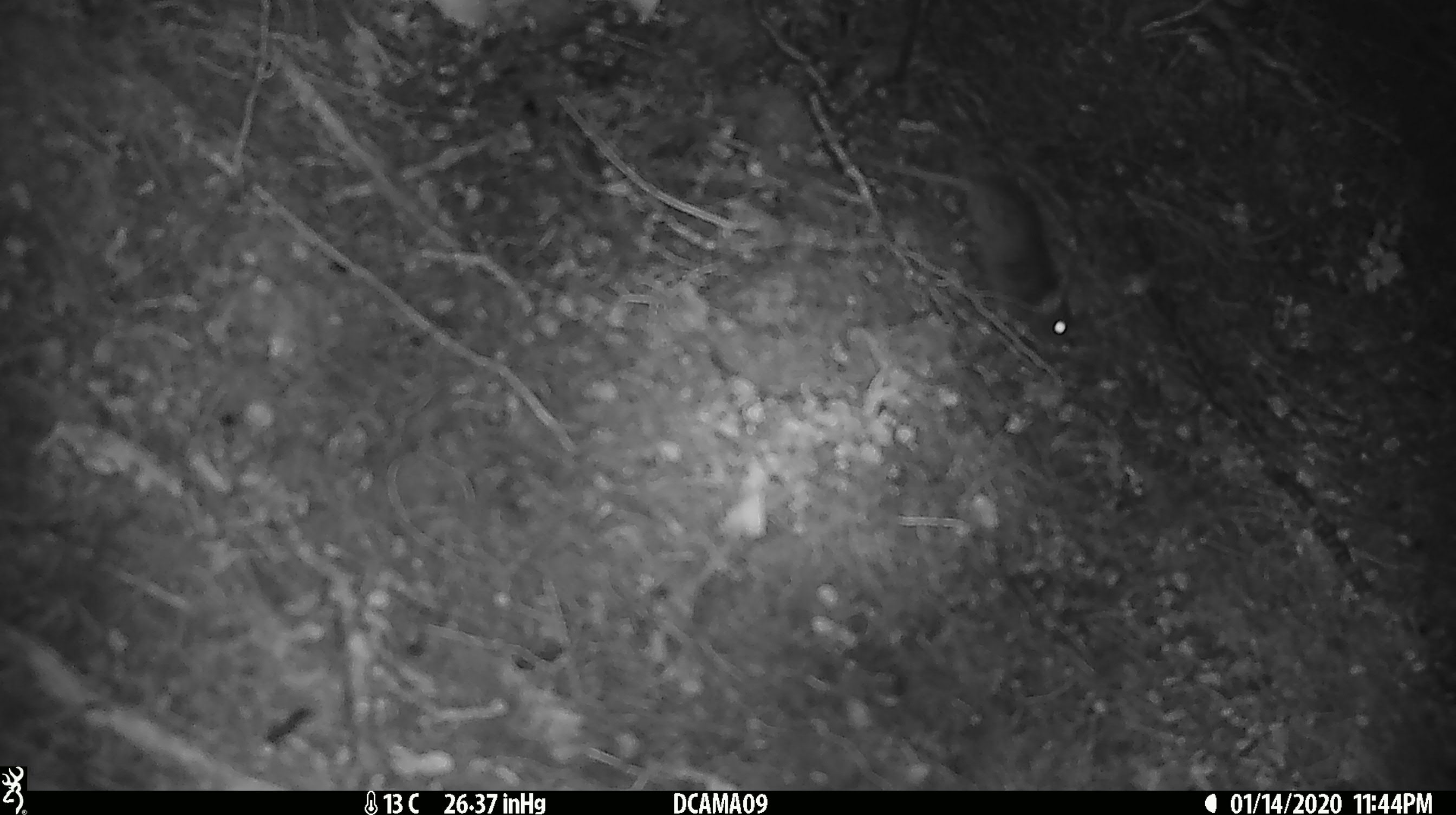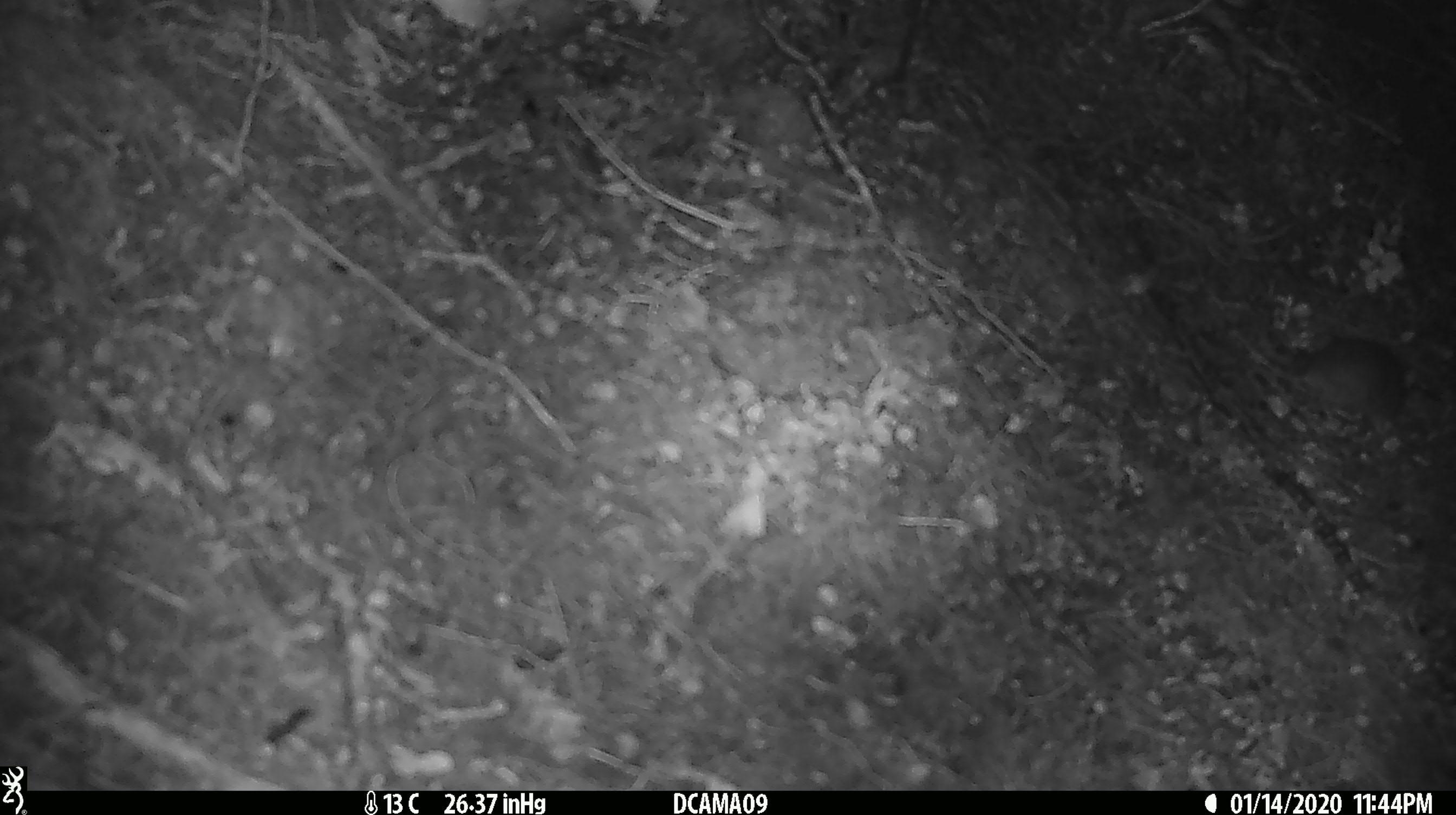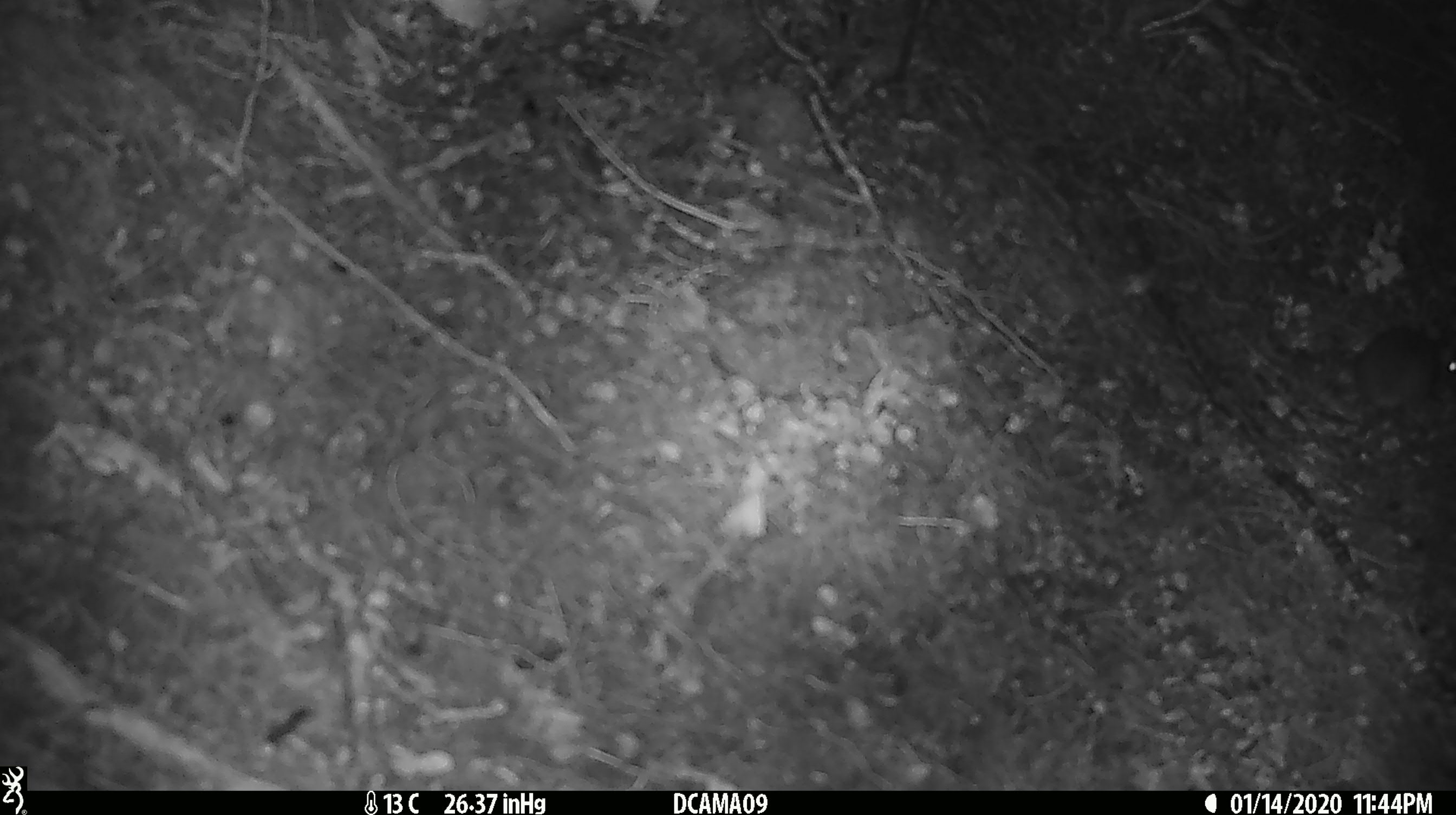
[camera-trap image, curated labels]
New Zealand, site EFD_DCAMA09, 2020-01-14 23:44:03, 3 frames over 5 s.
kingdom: Animalia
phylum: Chordata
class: Mammalia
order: Rodentia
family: Muridae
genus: Mus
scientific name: Mus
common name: mouse